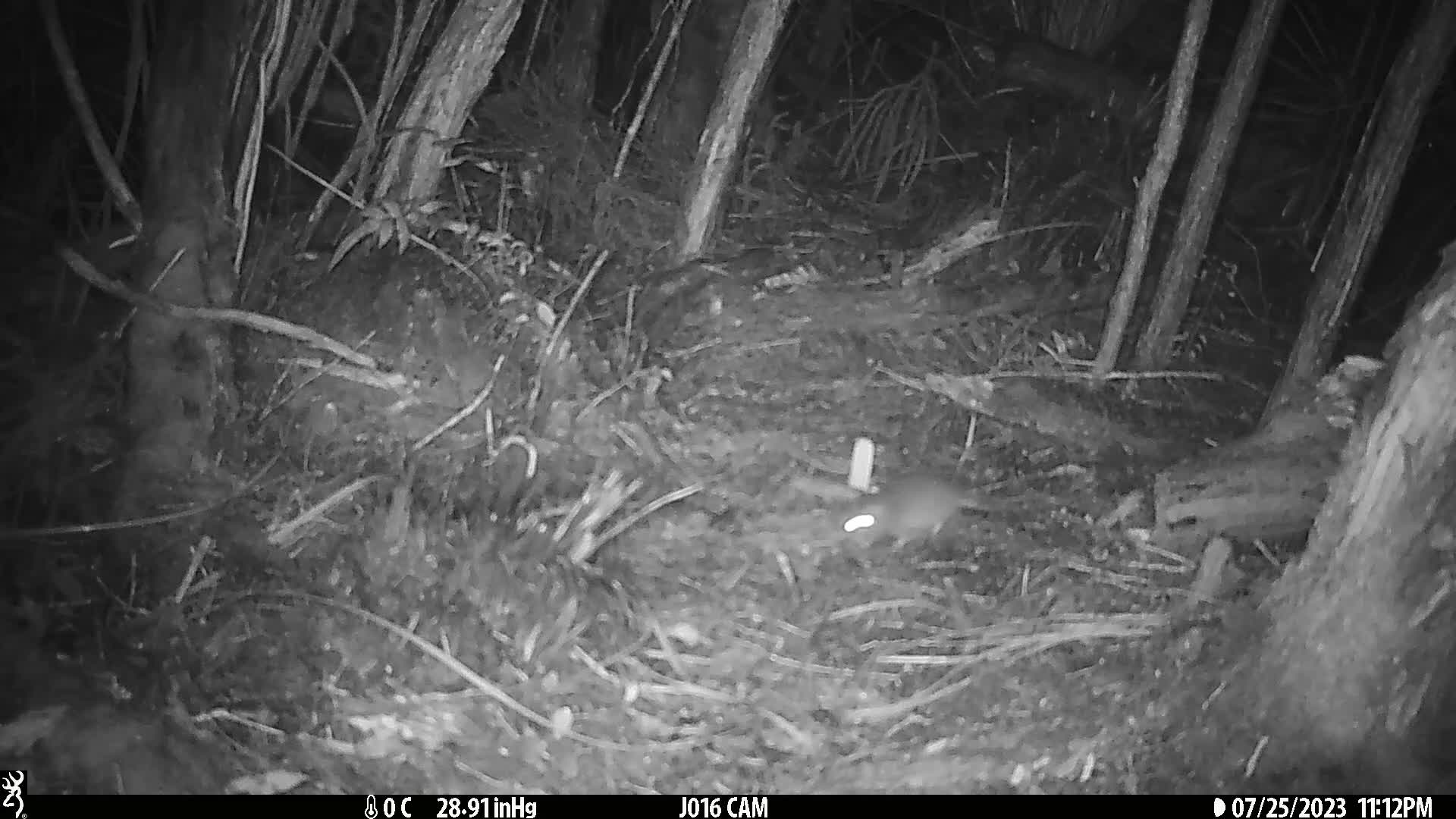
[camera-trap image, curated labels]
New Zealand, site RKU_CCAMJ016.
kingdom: Animalia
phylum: Chordata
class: Mammalia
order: Rodentia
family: Muridae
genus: Rattus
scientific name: Rattus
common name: rat